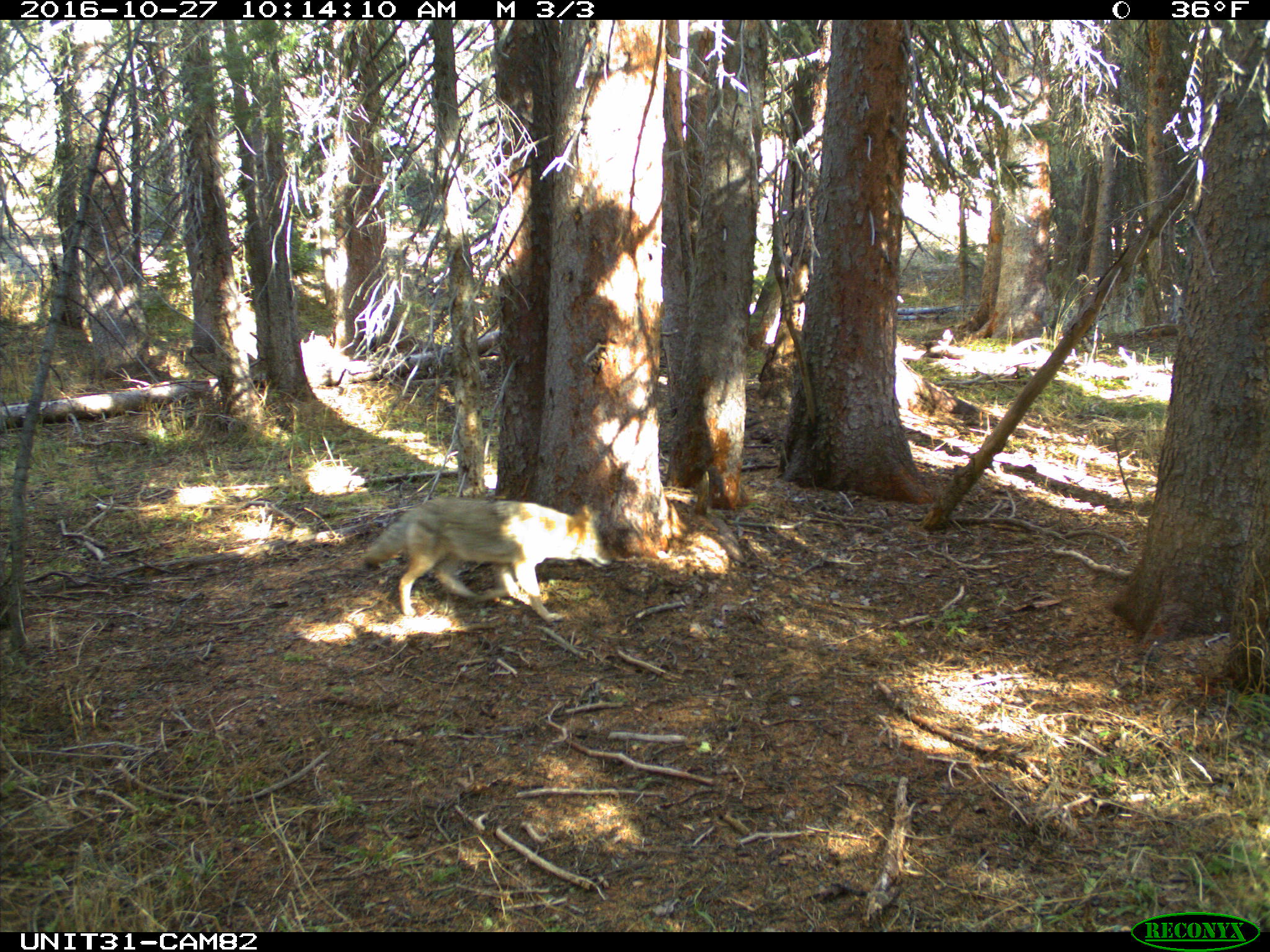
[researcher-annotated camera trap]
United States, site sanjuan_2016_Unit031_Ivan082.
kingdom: Animalia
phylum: Chordata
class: Mammalia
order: Carnivora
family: Canidae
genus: Canis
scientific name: Canis latrans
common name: coyote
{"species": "Canis latrans (coyote)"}